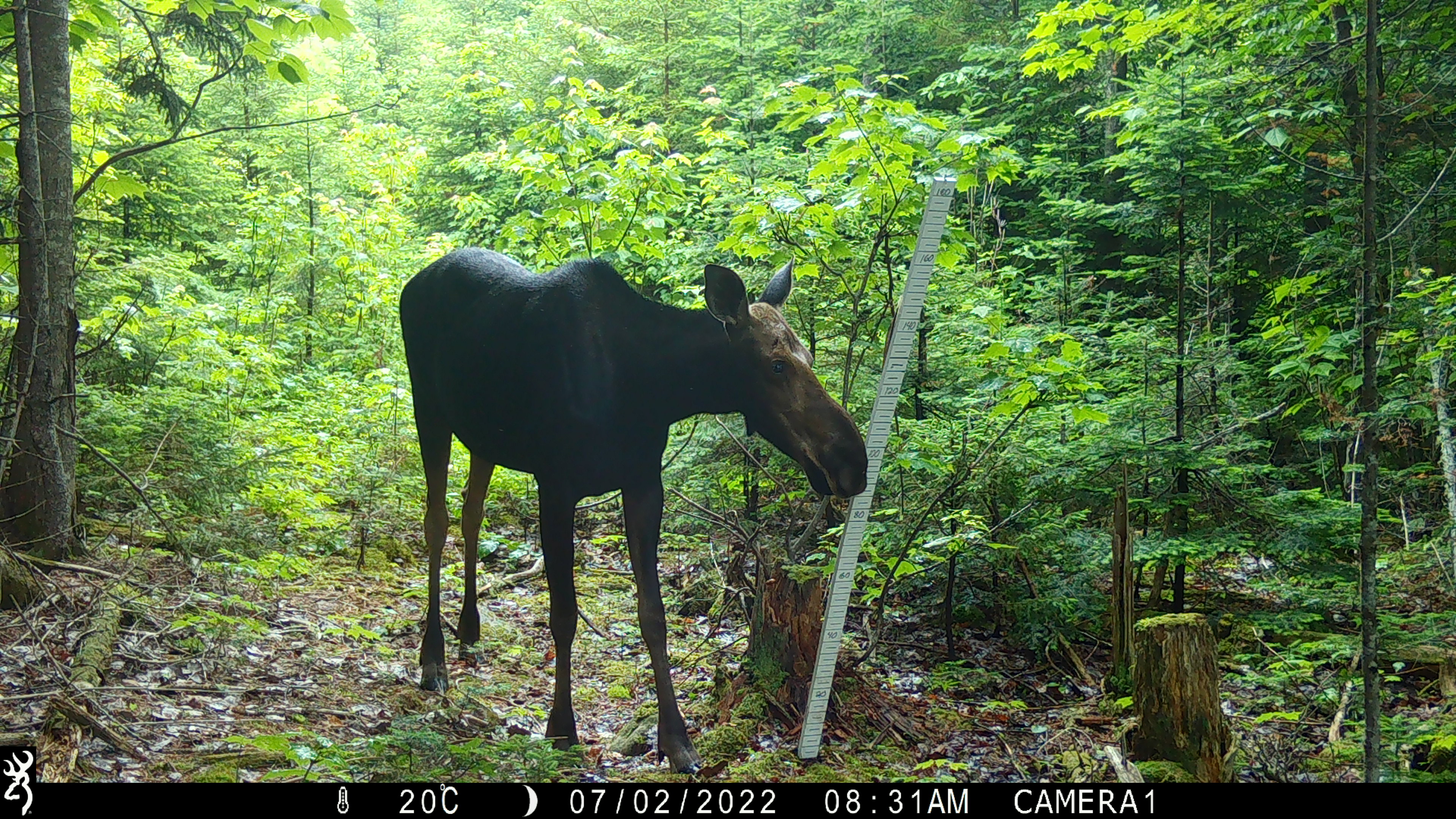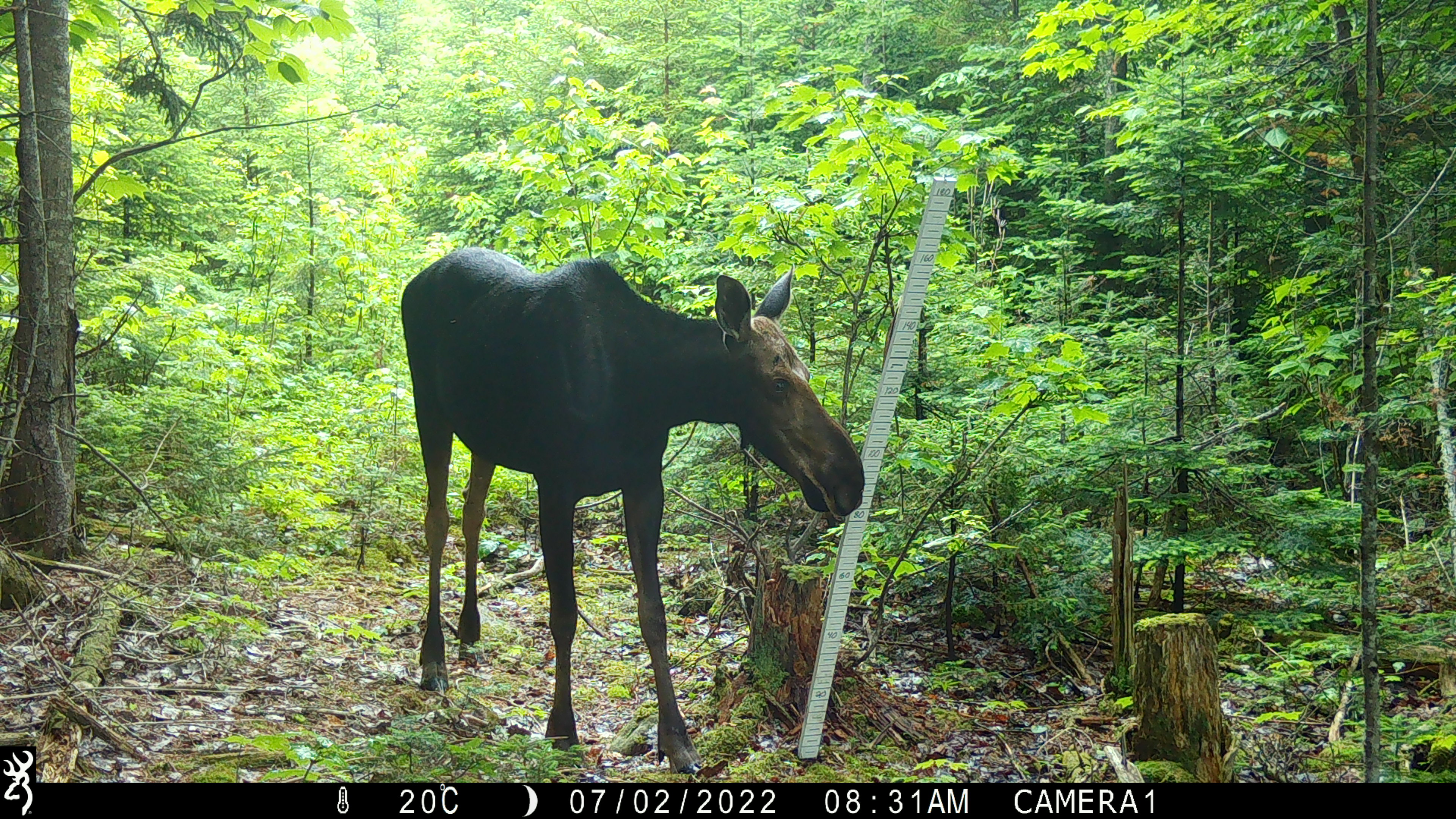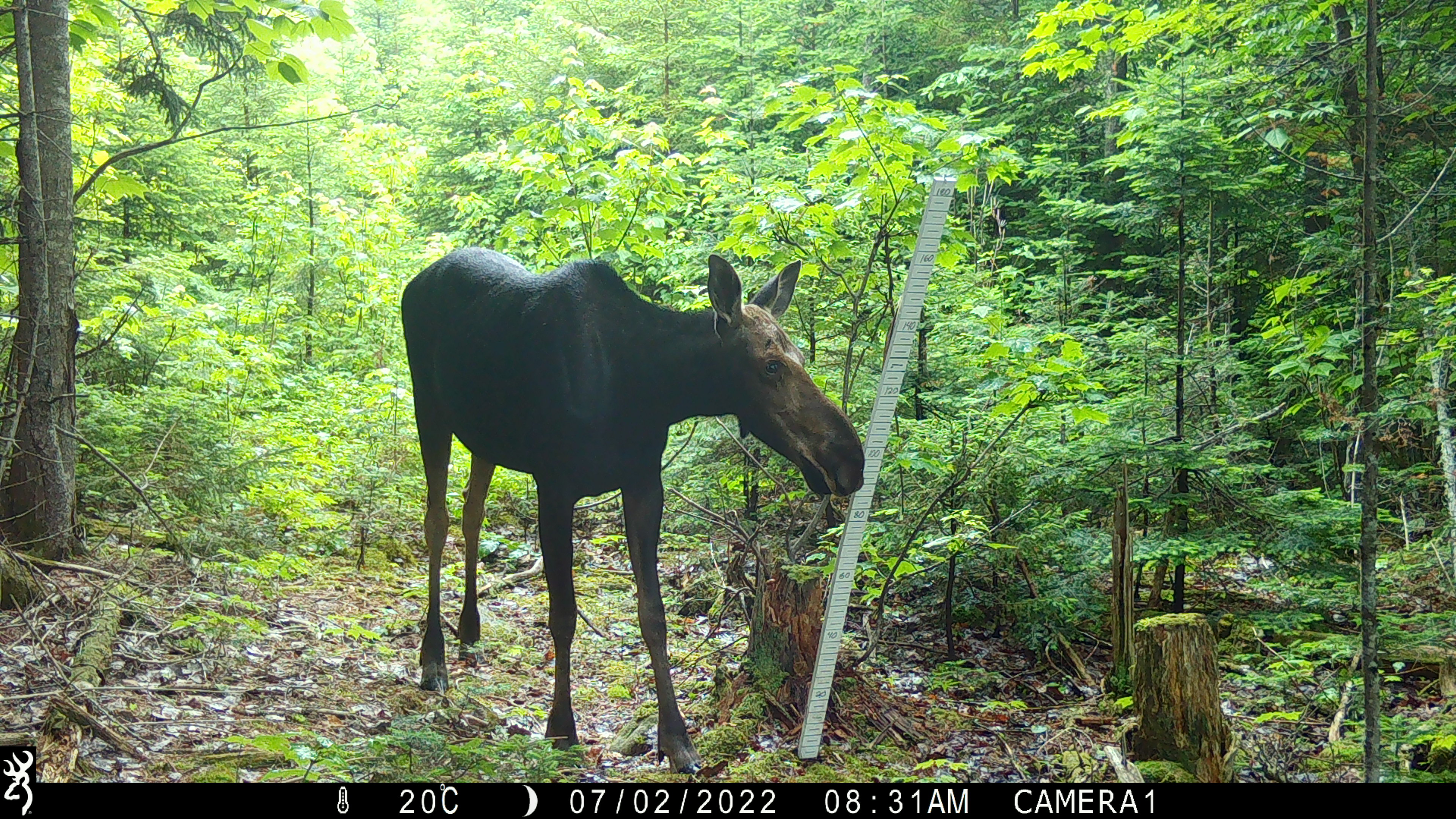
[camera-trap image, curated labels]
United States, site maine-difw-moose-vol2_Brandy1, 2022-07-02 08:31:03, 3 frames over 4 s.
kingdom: Animalia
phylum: Chordata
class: Mammalia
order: Artiodactyla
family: Cervidae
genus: Alces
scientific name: Alces alces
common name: moose